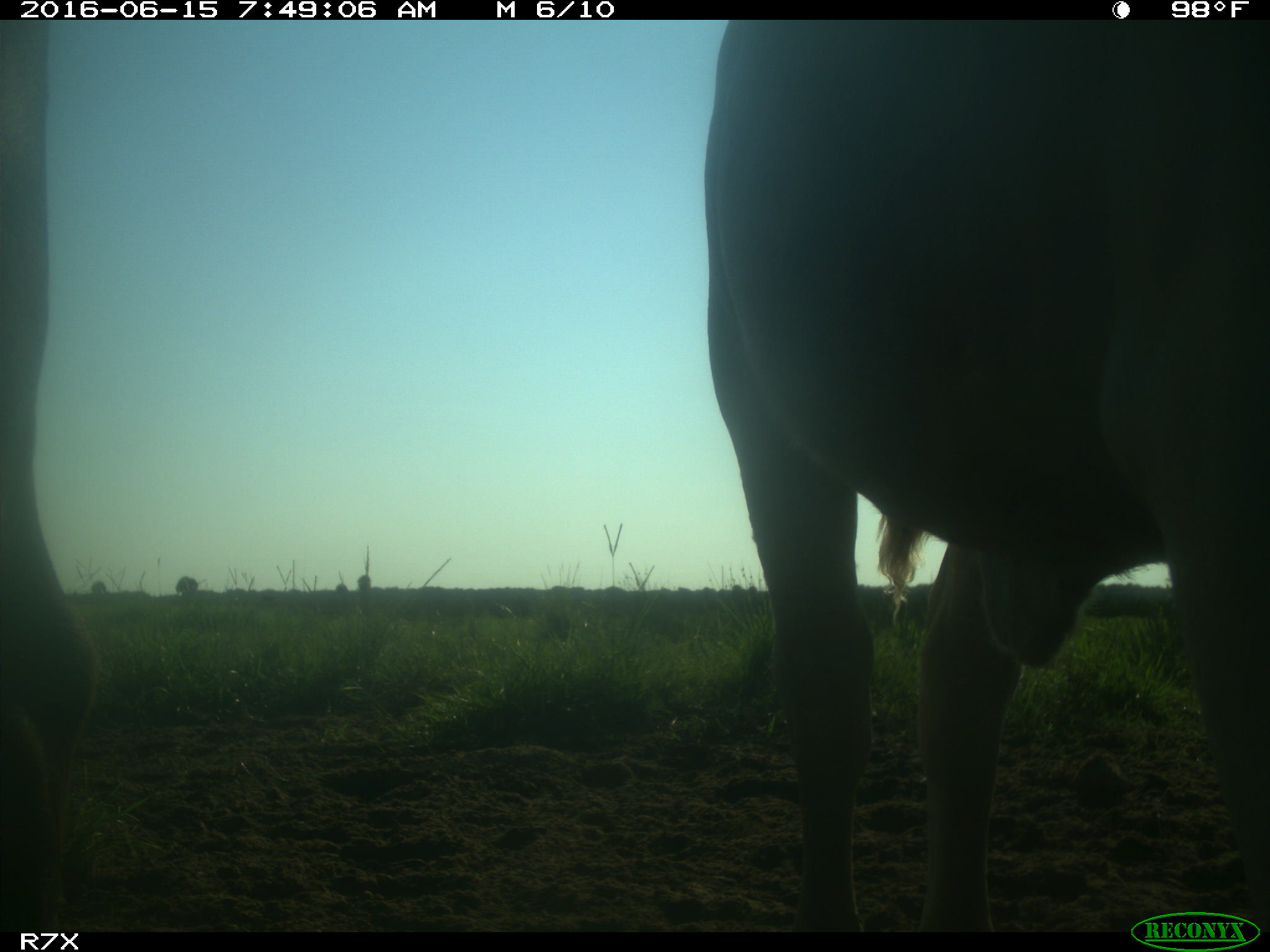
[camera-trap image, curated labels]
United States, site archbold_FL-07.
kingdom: Animalia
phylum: Chordata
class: Mammalia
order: Artiodactyla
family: Bovidae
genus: Bos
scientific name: Bos taurus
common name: domestic cow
Bos taurus (domestic cow).